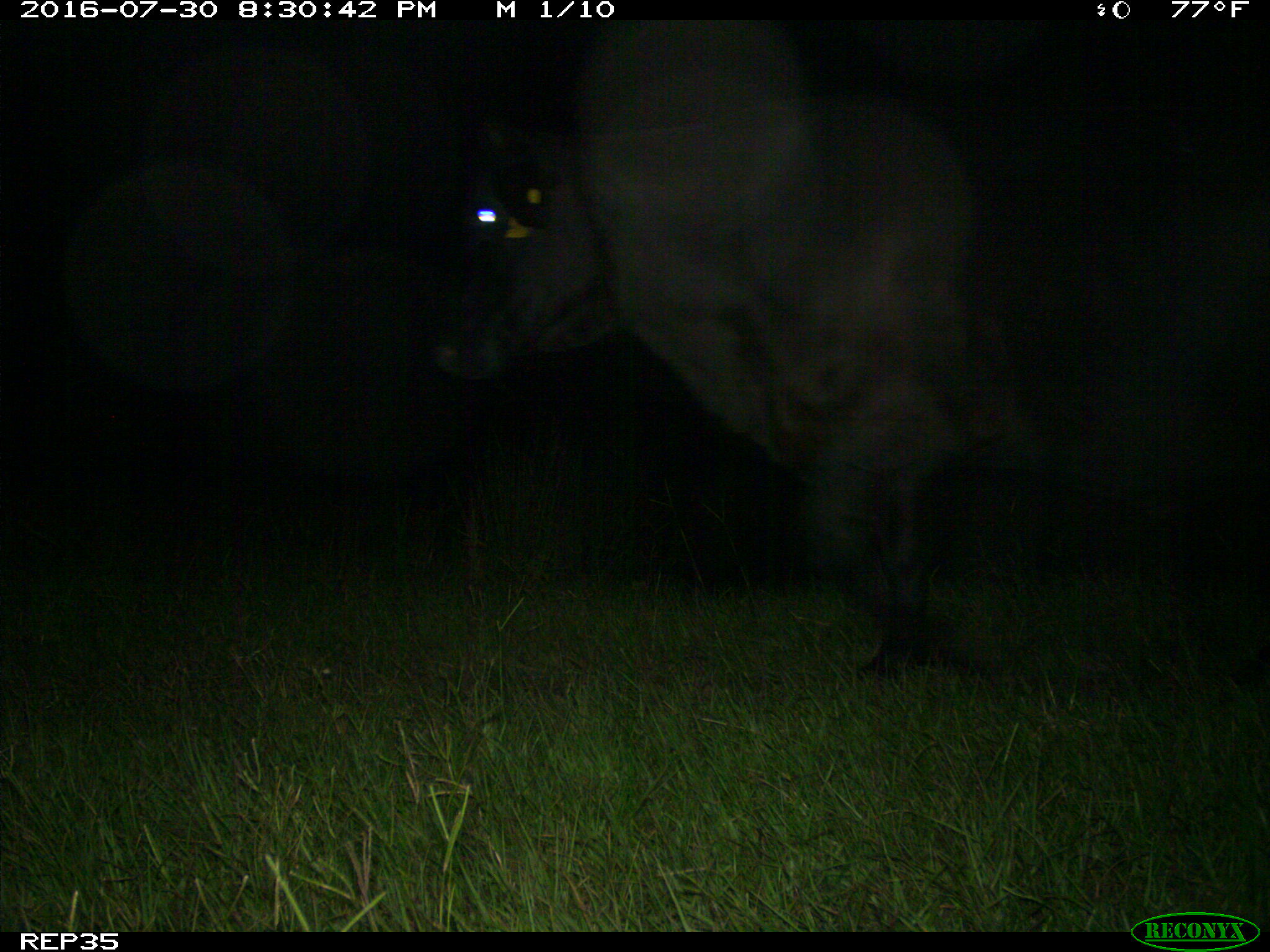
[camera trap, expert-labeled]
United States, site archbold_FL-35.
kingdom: Animalia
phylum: Chordata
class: Mammalia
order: Artiodactyla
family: Bovidae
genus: Bos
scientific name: Bos taurus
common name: domestic cow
Bos taurus (domestic cow).